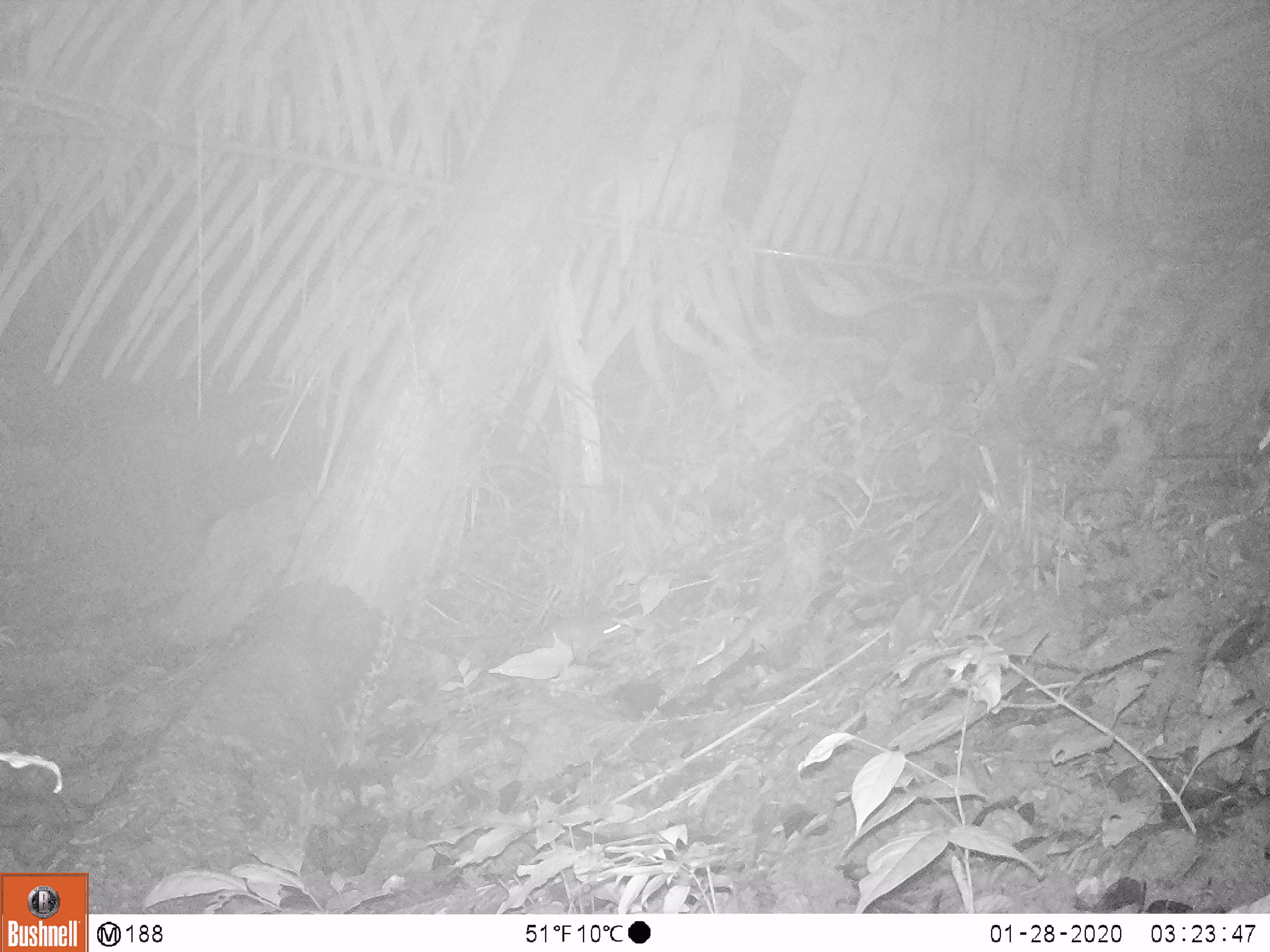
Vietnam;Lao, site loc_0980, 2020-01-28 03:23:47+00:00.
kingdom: Animalia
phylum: Chordata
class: Mammalia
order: Rodentia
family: Muridae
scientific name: Muridae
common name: old-world mice and rats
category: unidentified murid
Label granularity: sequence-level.